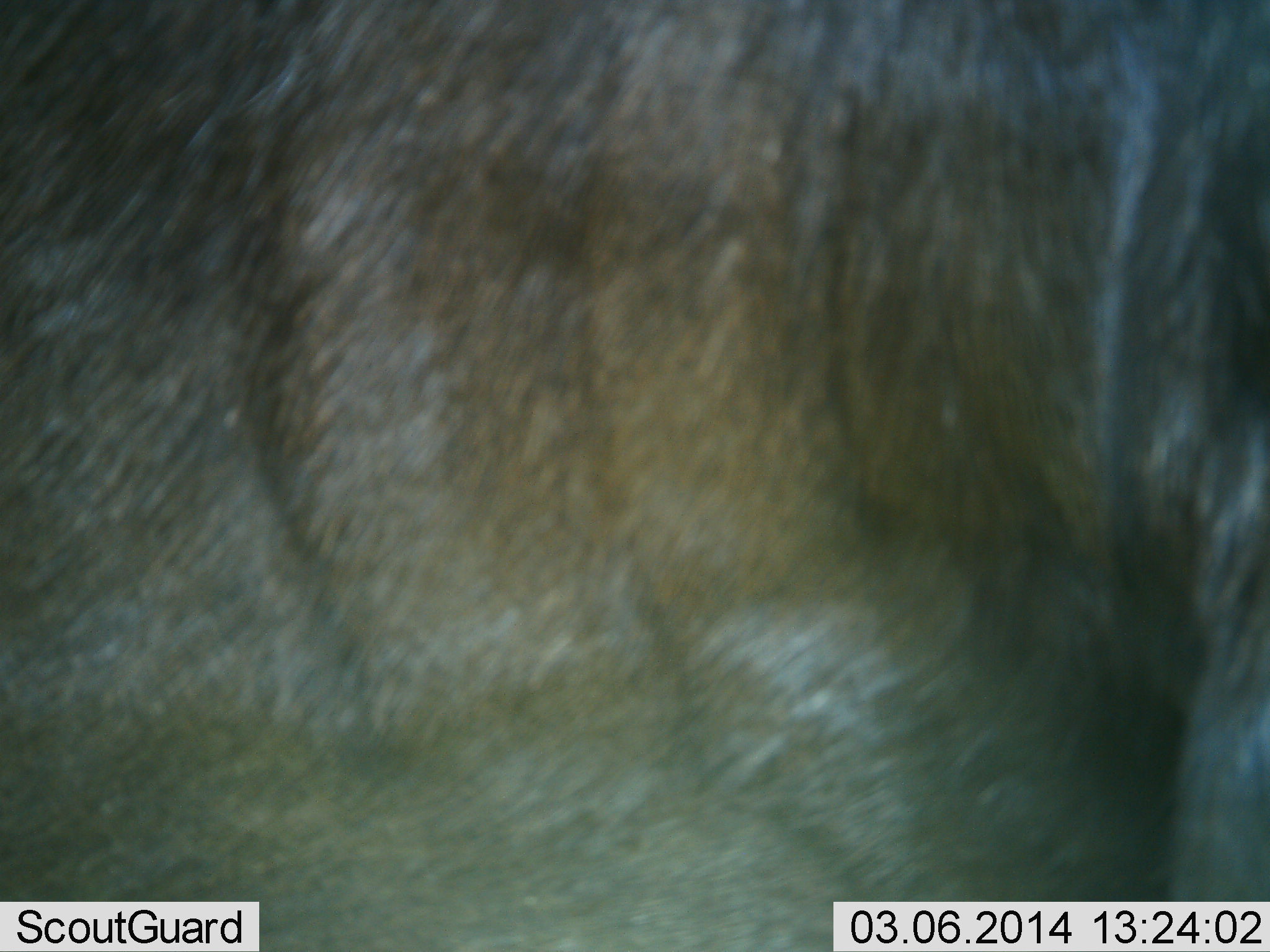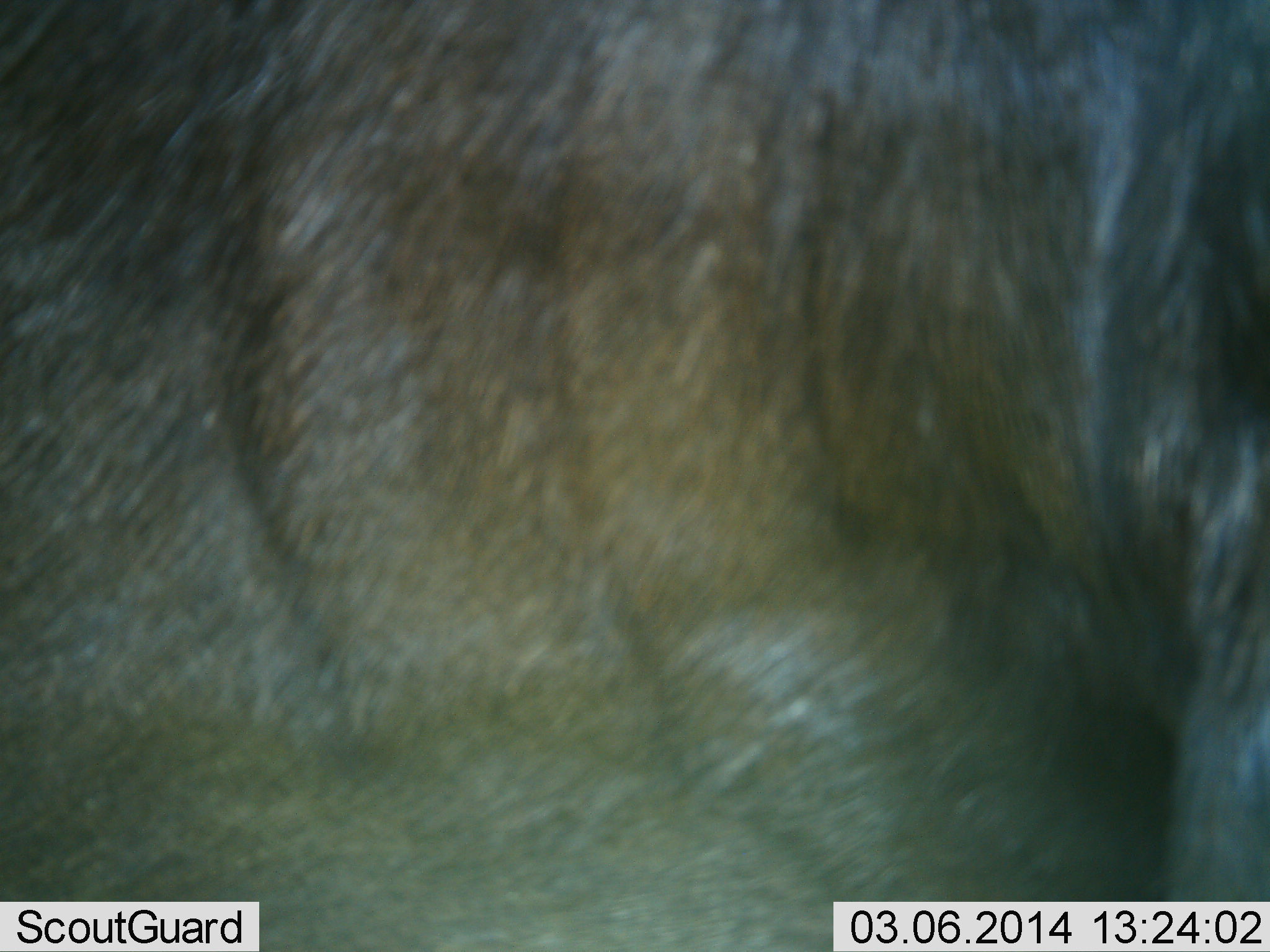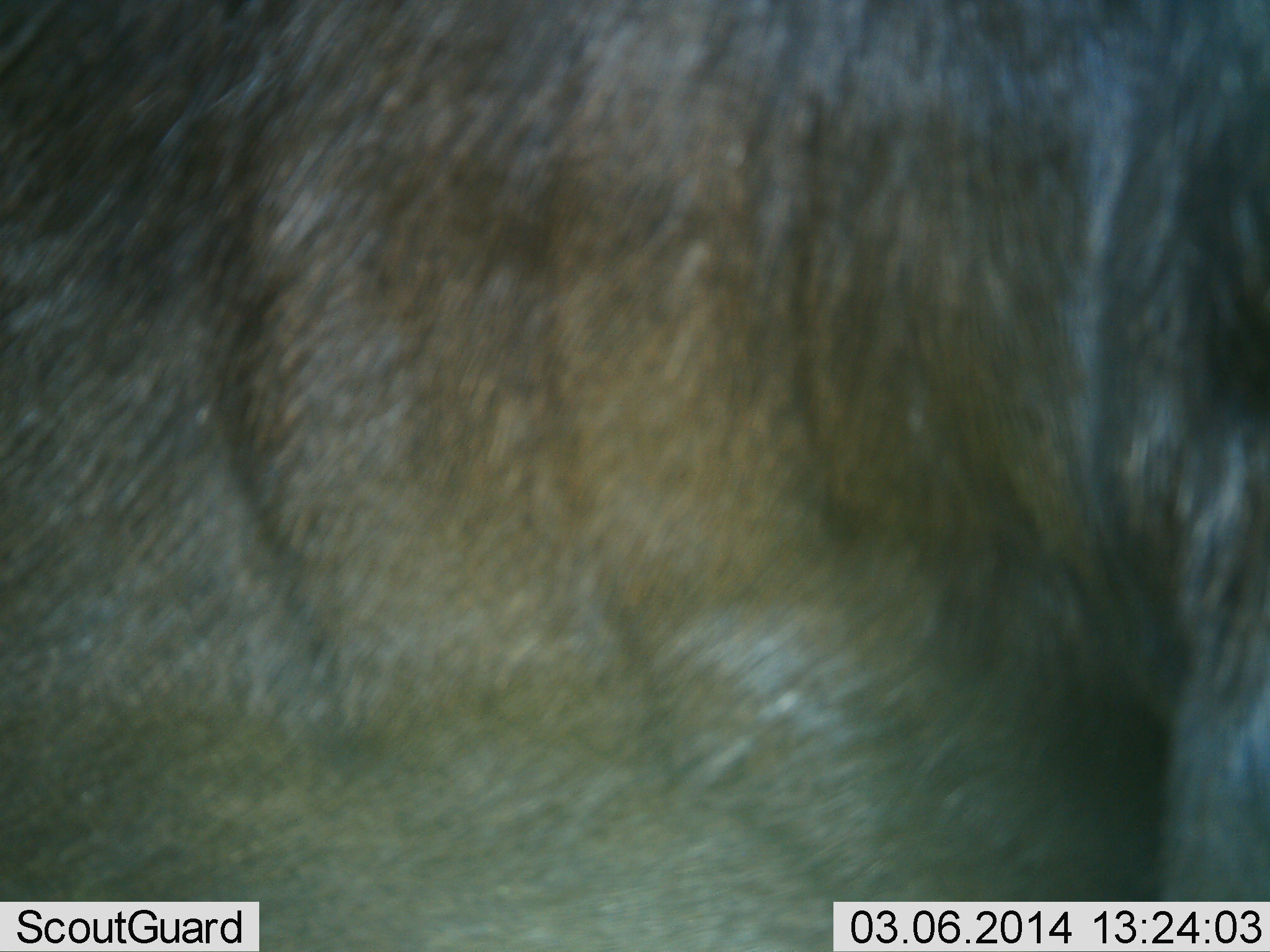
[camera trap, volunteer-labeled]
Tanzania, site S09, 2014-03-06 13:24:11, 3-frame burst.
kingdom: Animalia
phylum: Chordata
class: Mammalia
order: Artiodactyla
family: Bovidae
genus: Connochaetes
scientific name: Connochaetes taurinus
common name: blue wildebeest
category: wildebeest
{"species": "wildebeest (blue wildebeest) (Connochaetes taurinus)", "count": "1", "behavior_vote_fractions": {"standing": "100%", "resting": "0%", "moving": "0%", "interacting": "0%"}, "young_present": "0%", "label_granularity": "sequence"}